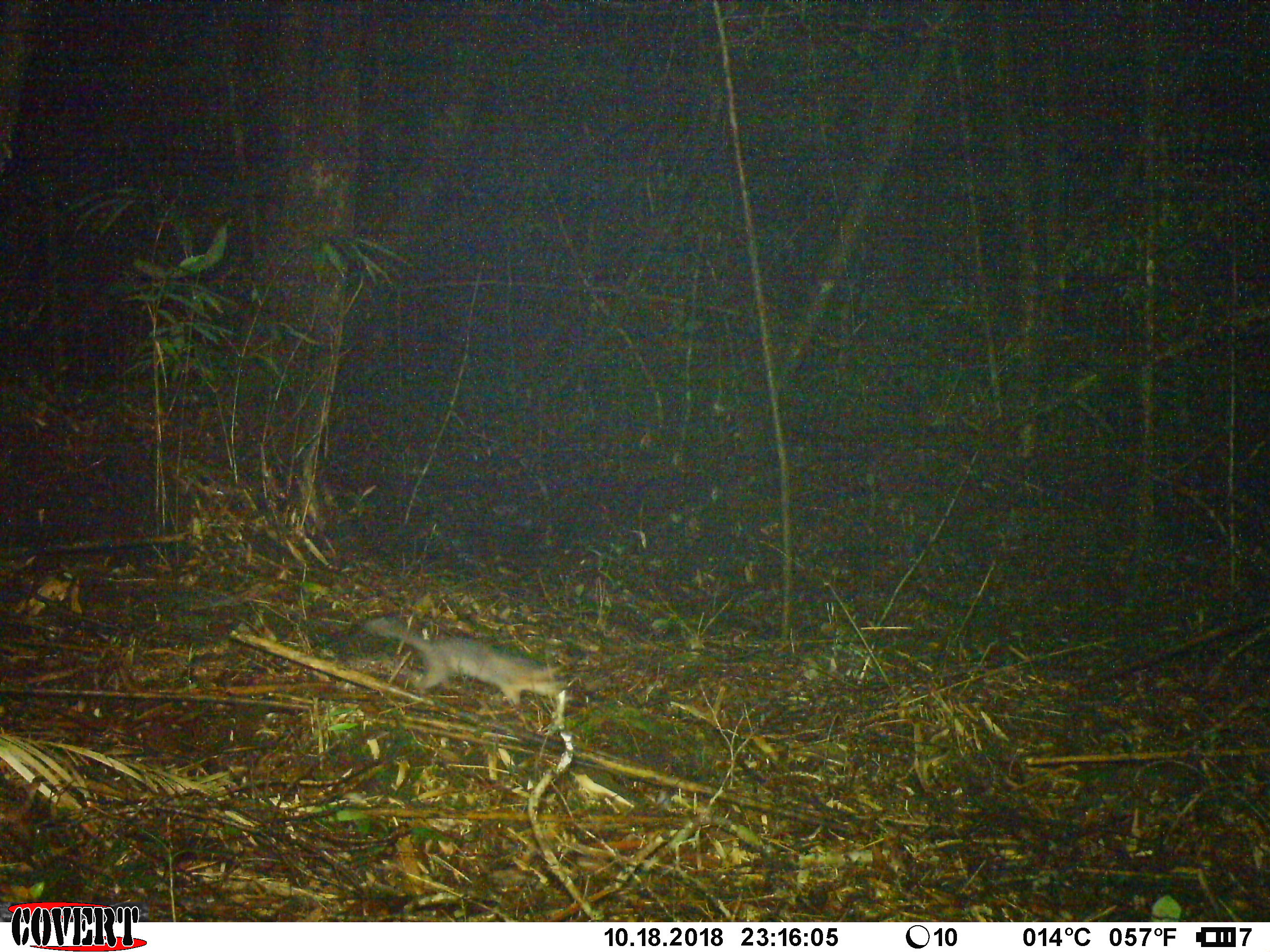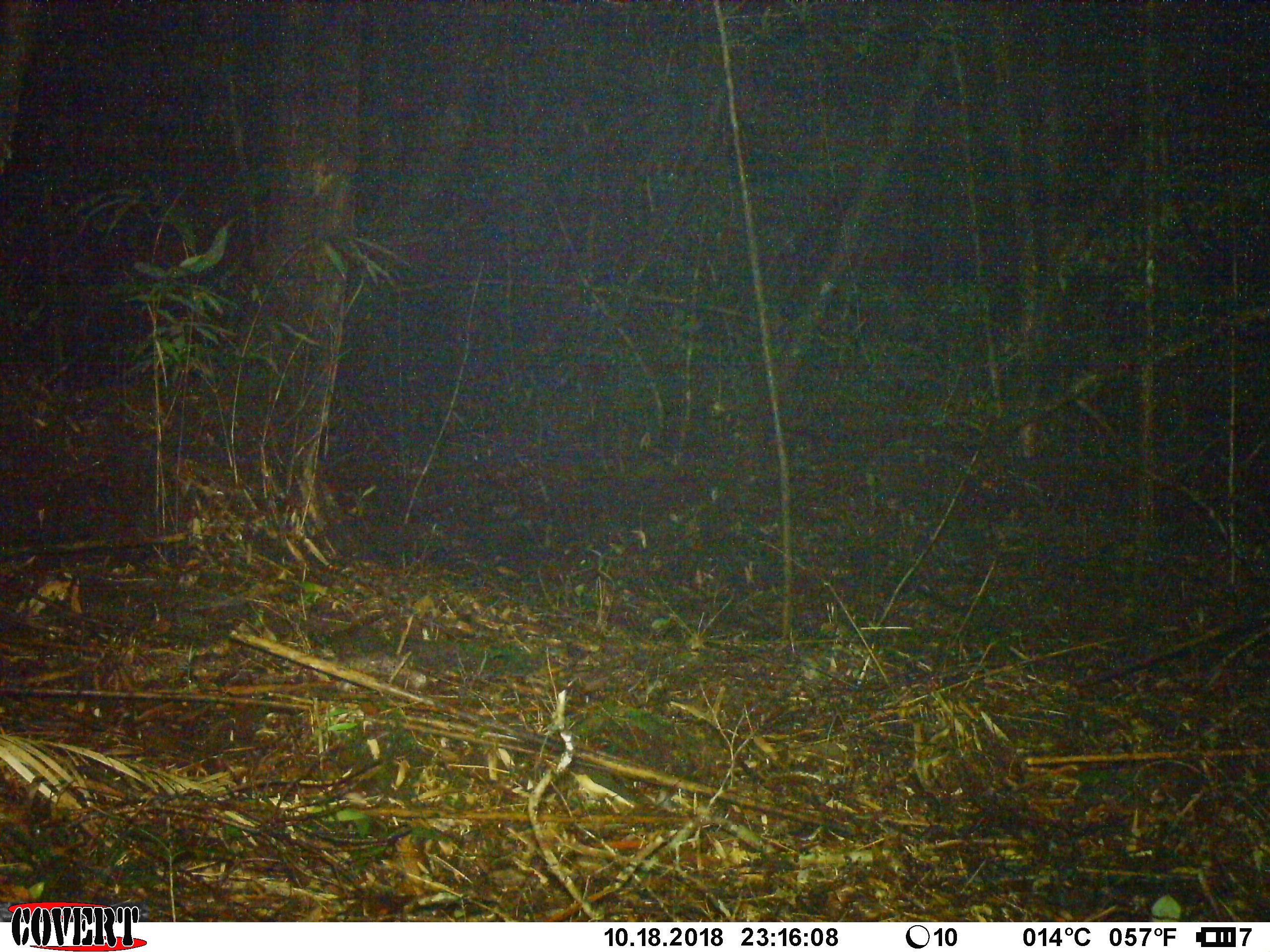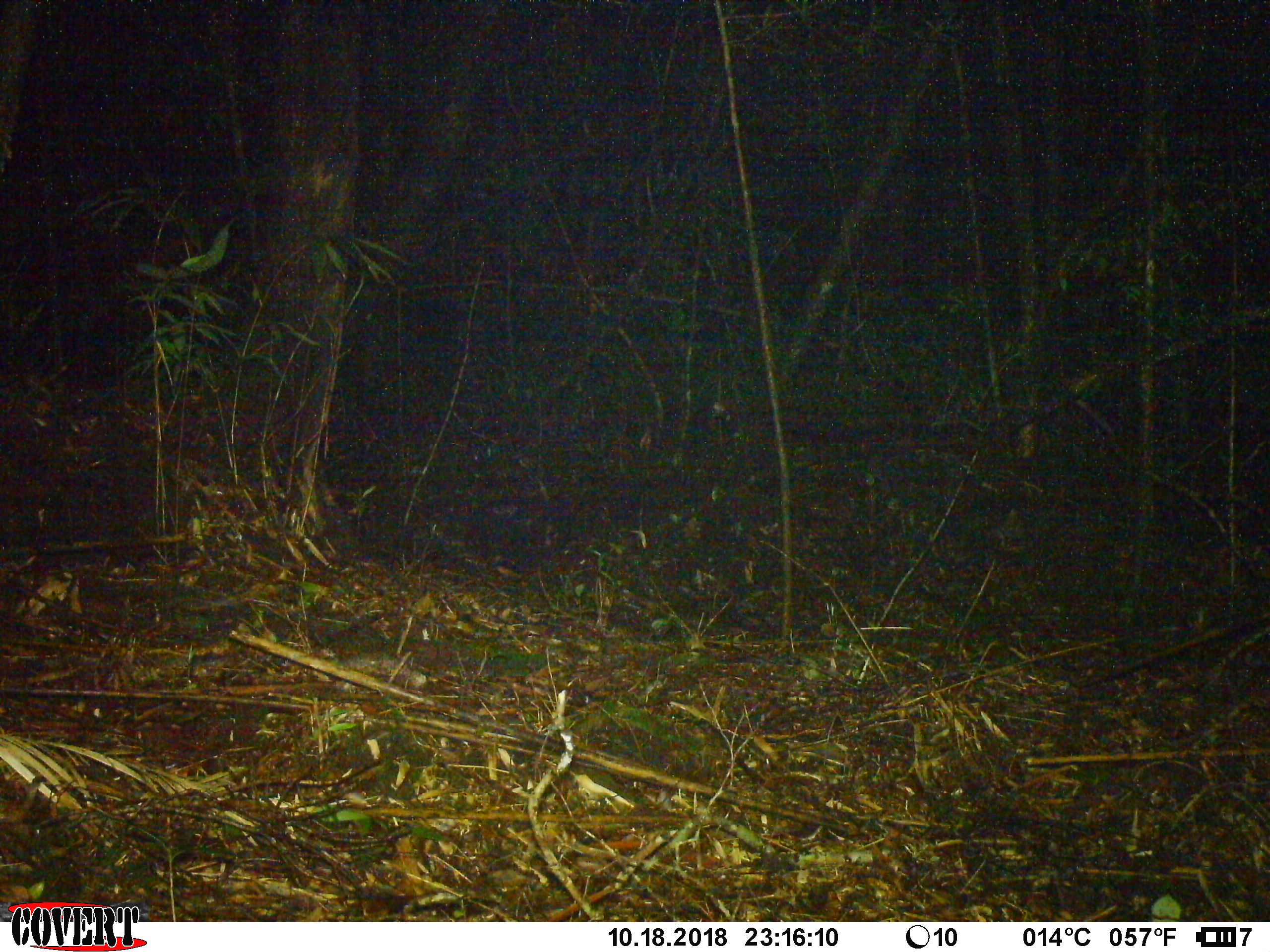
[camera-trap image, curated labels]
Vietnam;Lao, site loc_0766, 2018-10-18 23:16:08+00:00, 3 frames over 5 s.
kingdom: Animalia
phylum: Chordata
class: Mammalia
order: Carnivora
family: Mustelidae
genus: Melogale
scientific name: Melogale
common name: ferret badger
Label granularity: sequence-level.